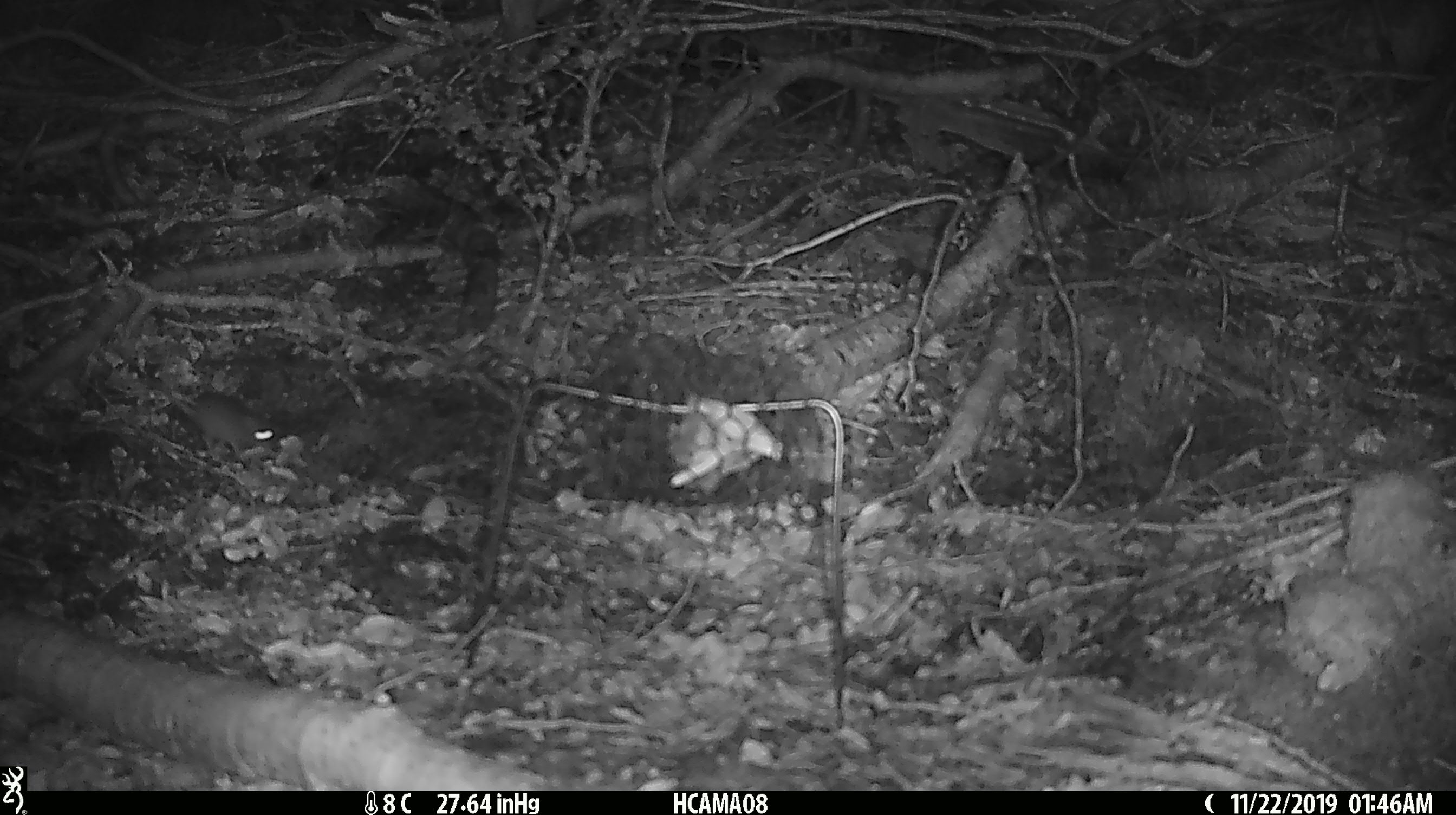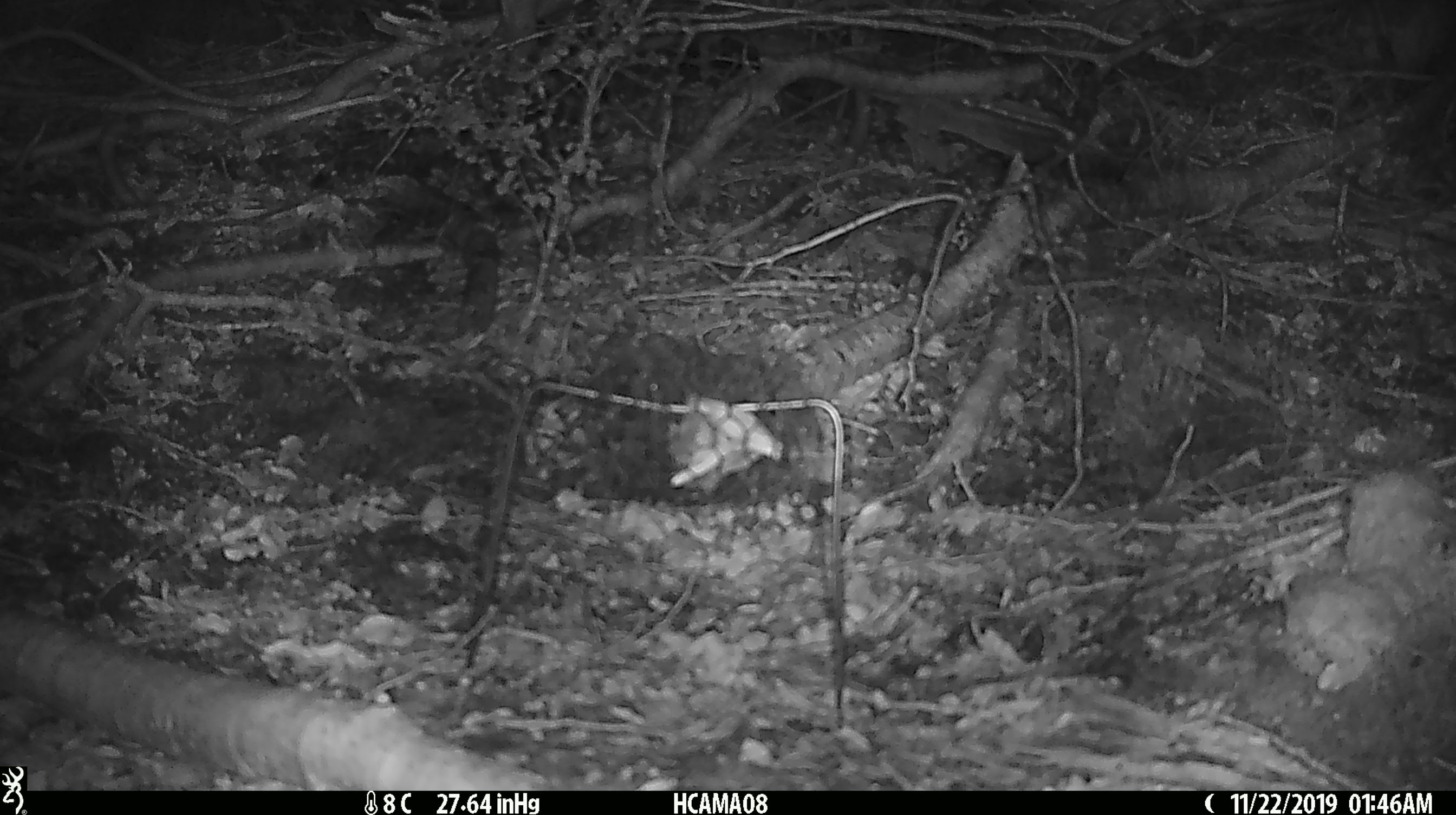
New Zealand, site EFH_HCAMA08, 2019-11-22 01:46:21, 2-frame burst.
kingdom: Animalia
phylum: Chordata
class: Mammalia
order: Rodentia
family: Muridae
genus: Mus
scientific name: Mus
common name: mouse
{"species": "mouse (Mus)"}